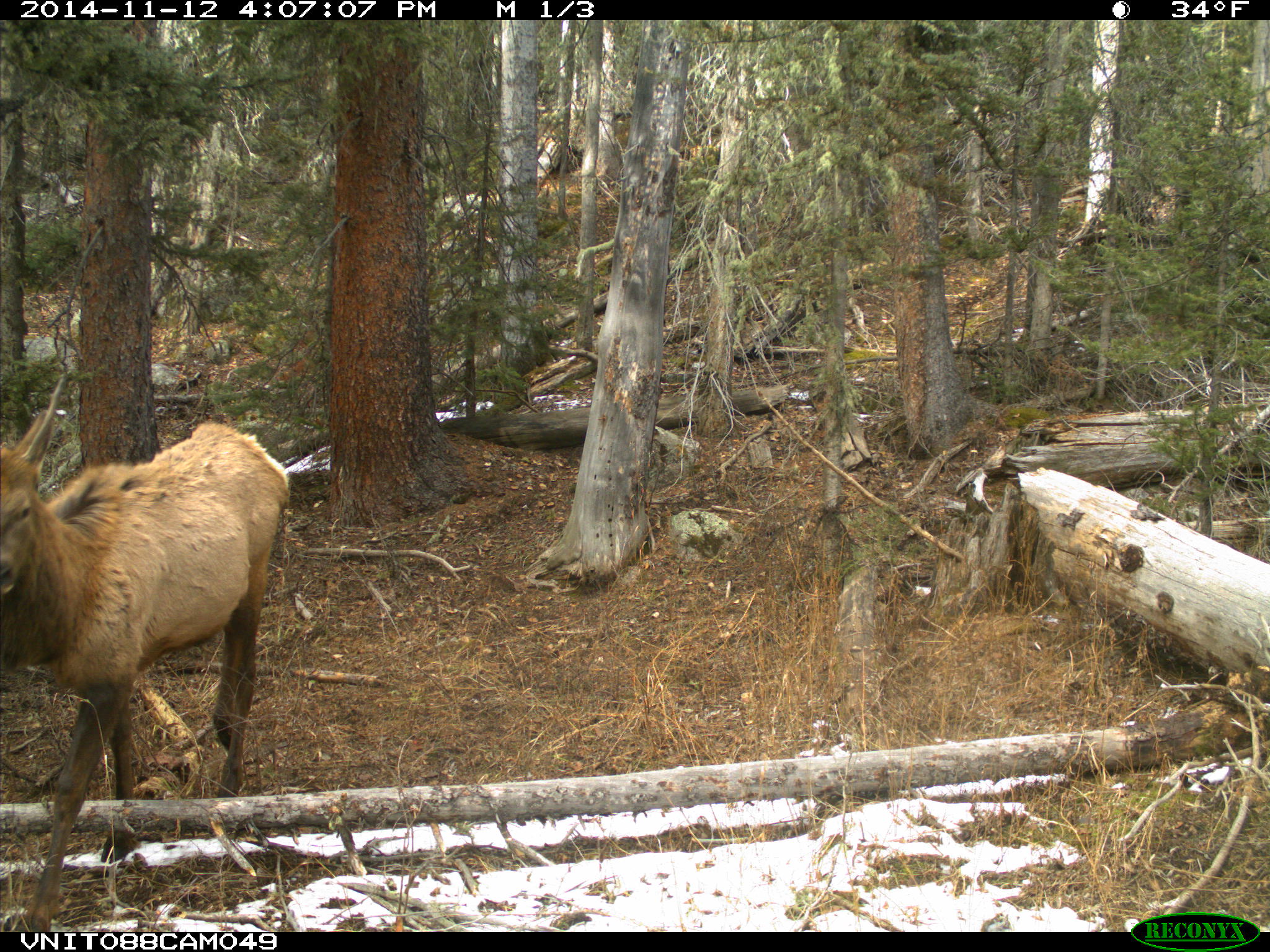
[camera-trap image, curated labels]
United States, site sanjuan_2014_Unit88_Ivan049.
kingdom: Animalia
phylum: Chordata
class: Mammalia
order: Artiodactyla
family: Cervidae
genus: Cervus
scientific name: Cervus elaphus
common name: red deer